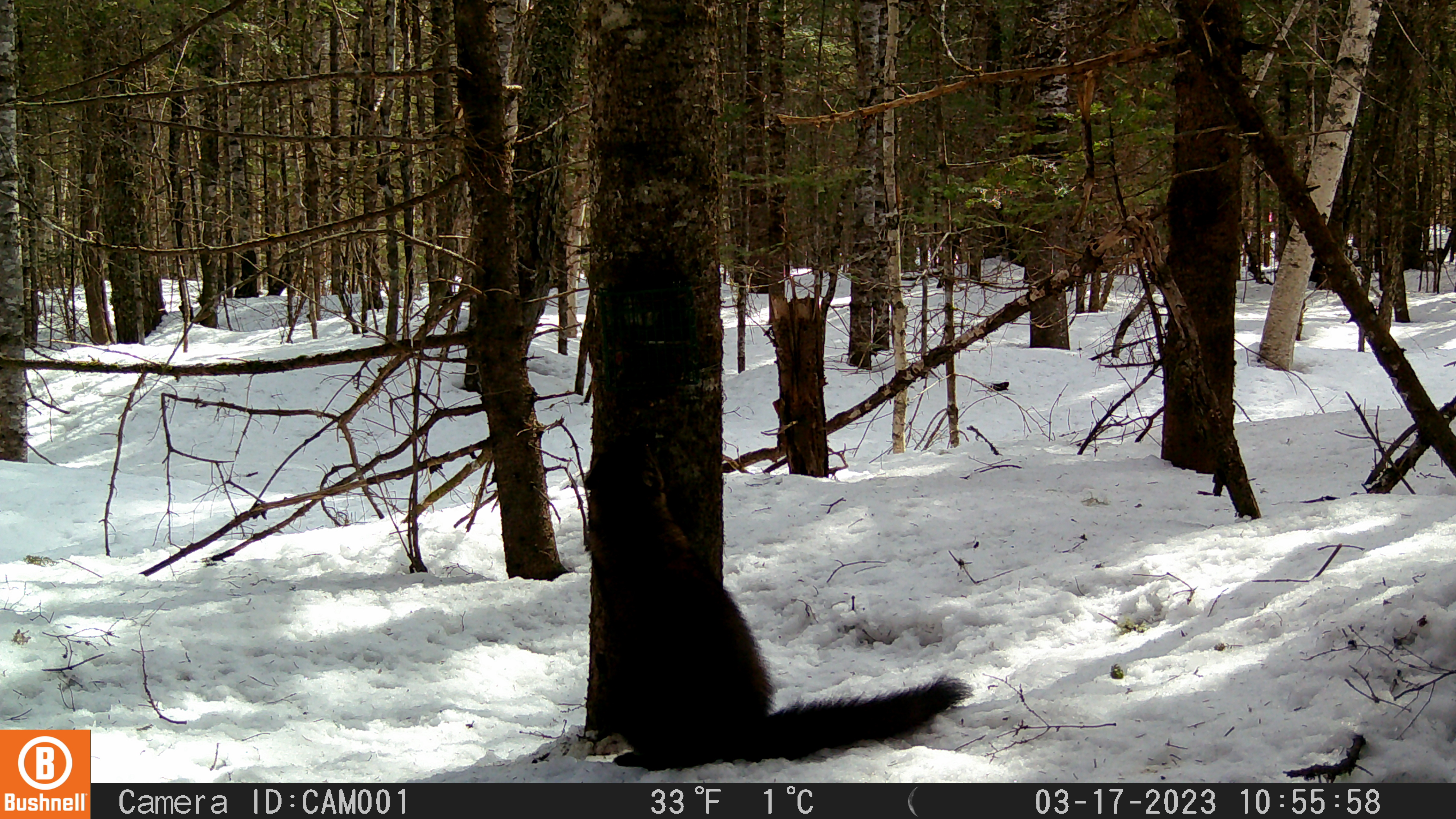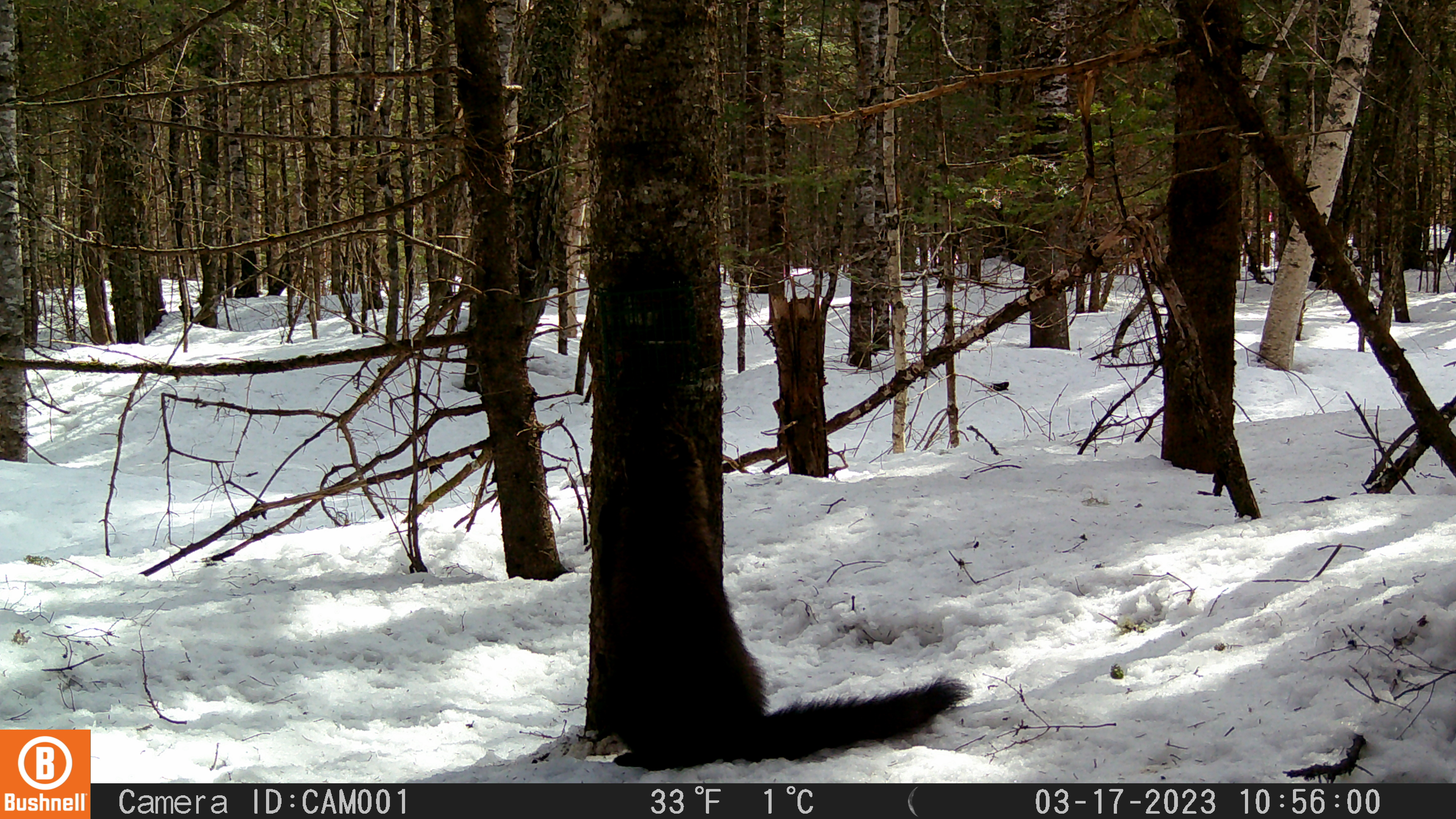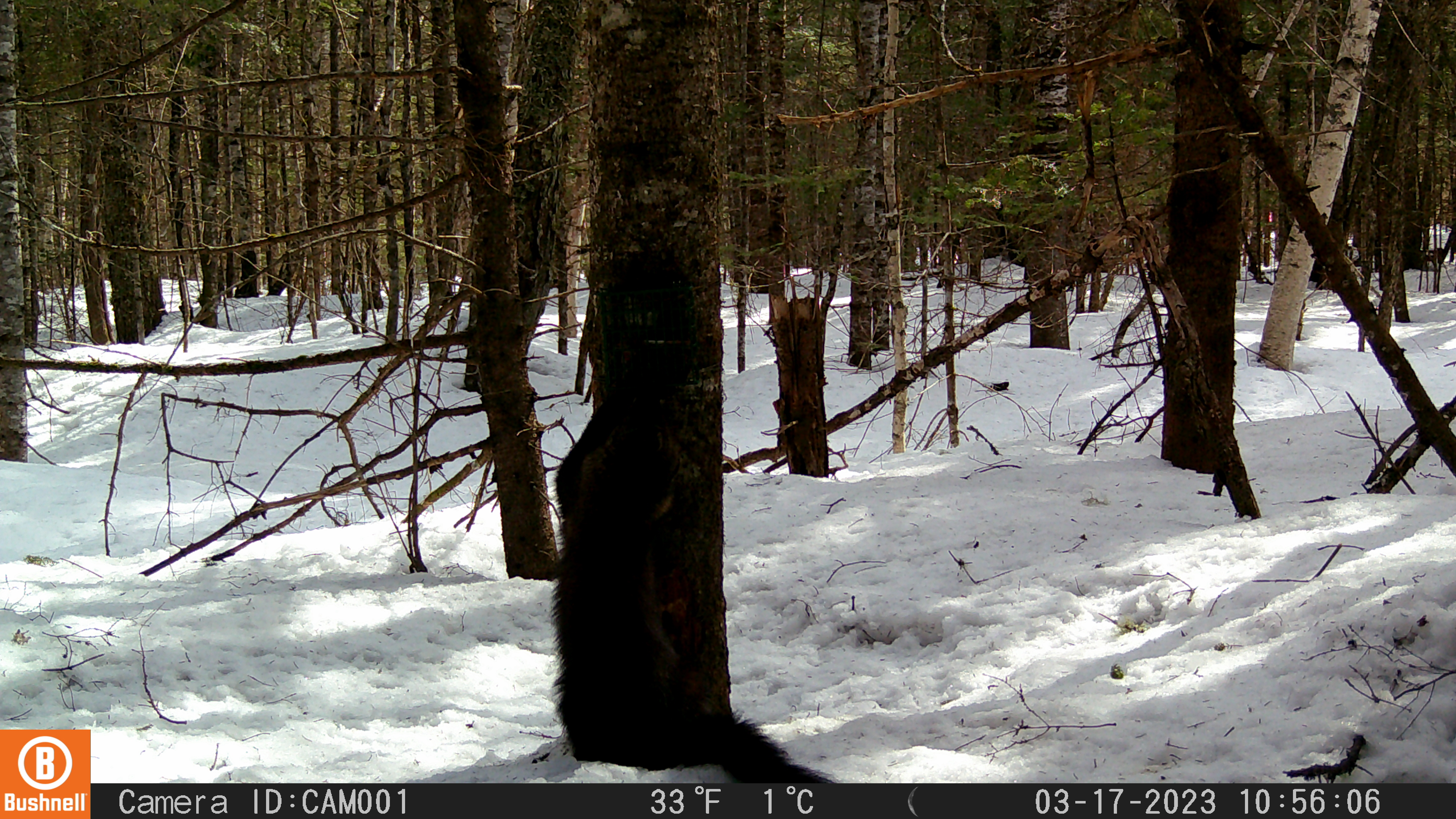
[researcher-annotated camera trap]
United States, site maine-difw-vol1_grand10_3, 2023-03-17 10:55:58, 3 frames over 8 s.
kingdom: Animalia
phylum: Chordata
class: Mammalia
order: Carnivora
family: Mustelidae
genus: Pekania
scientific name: Pekania pennanti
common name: fisher